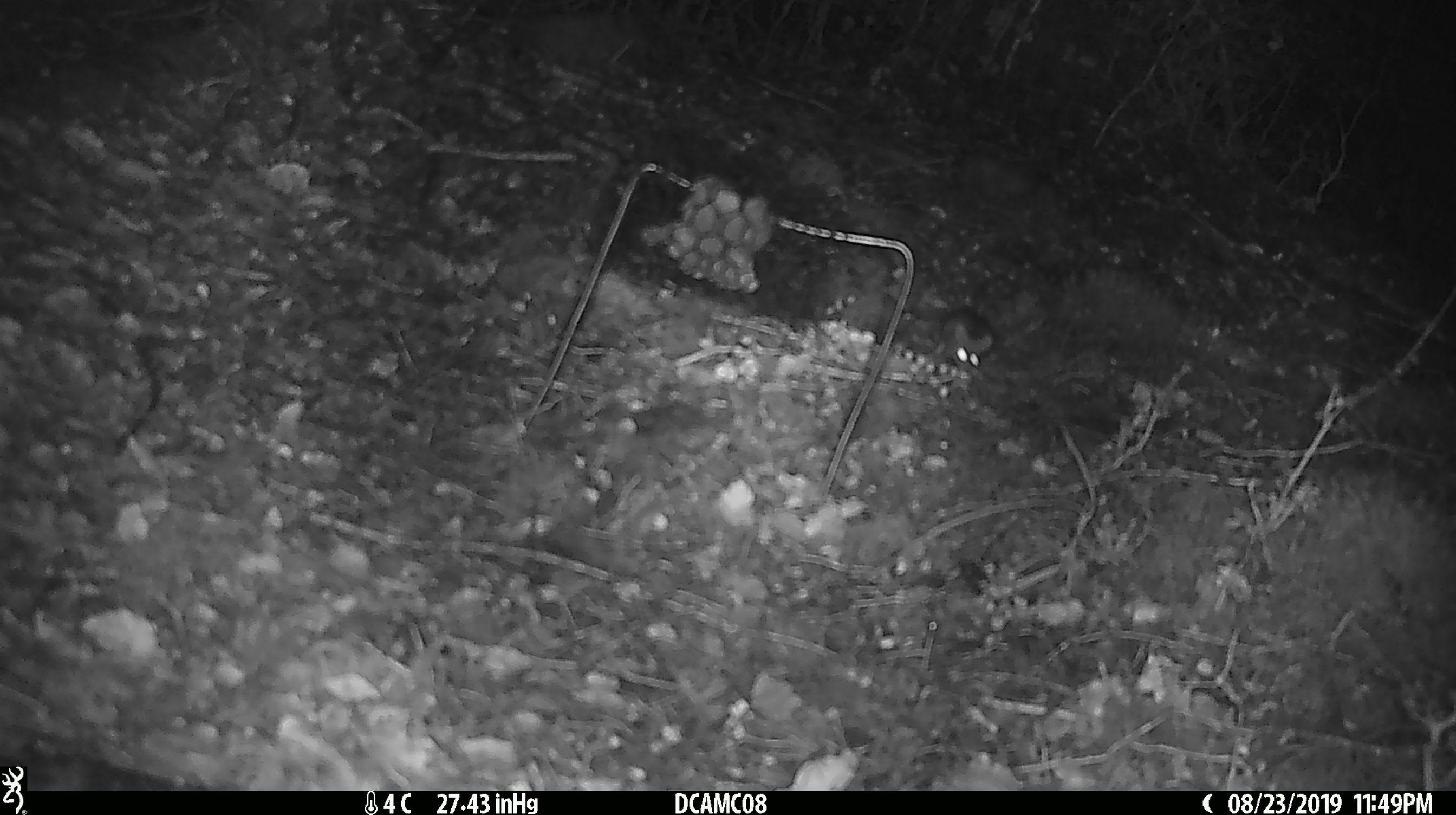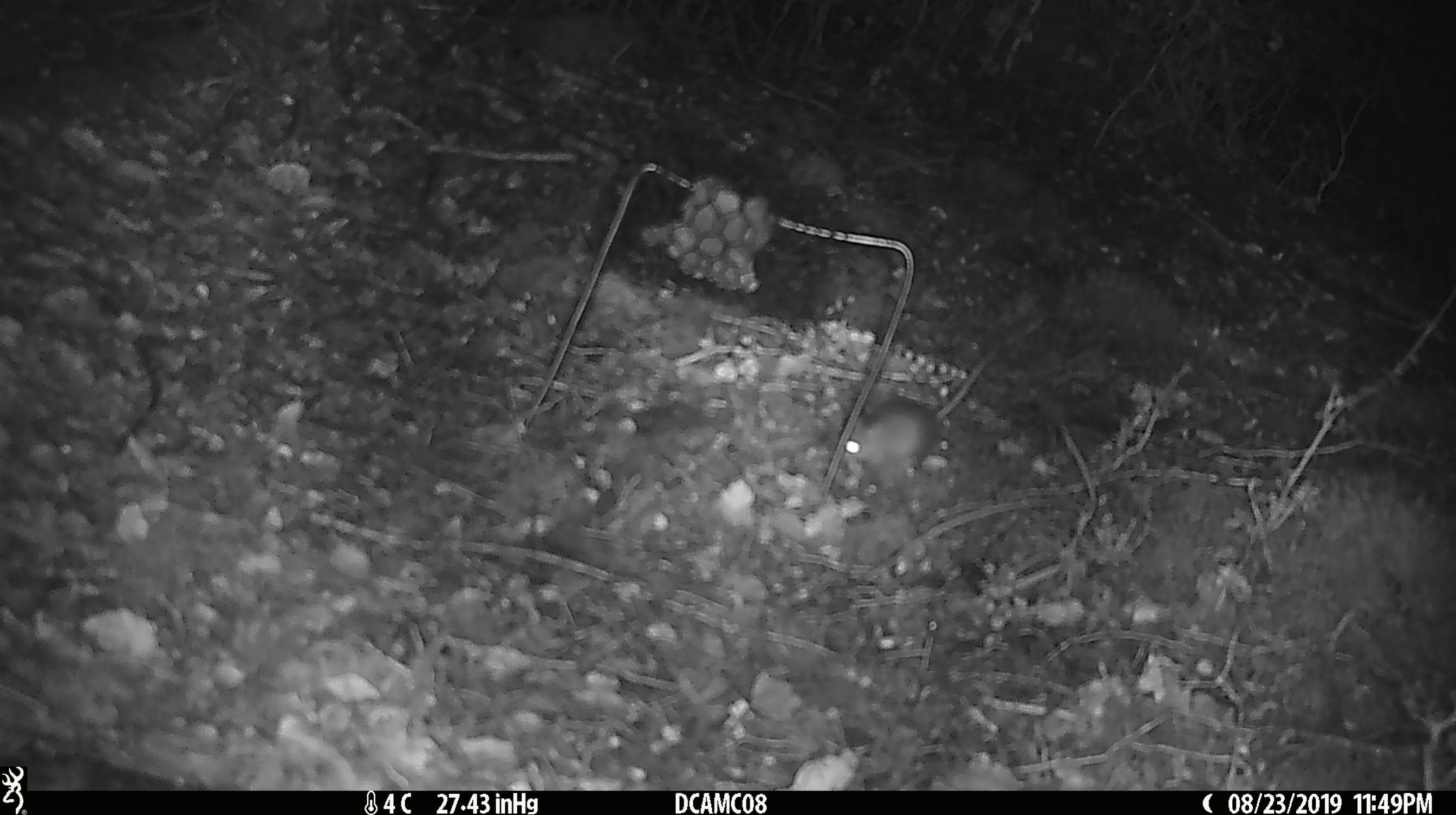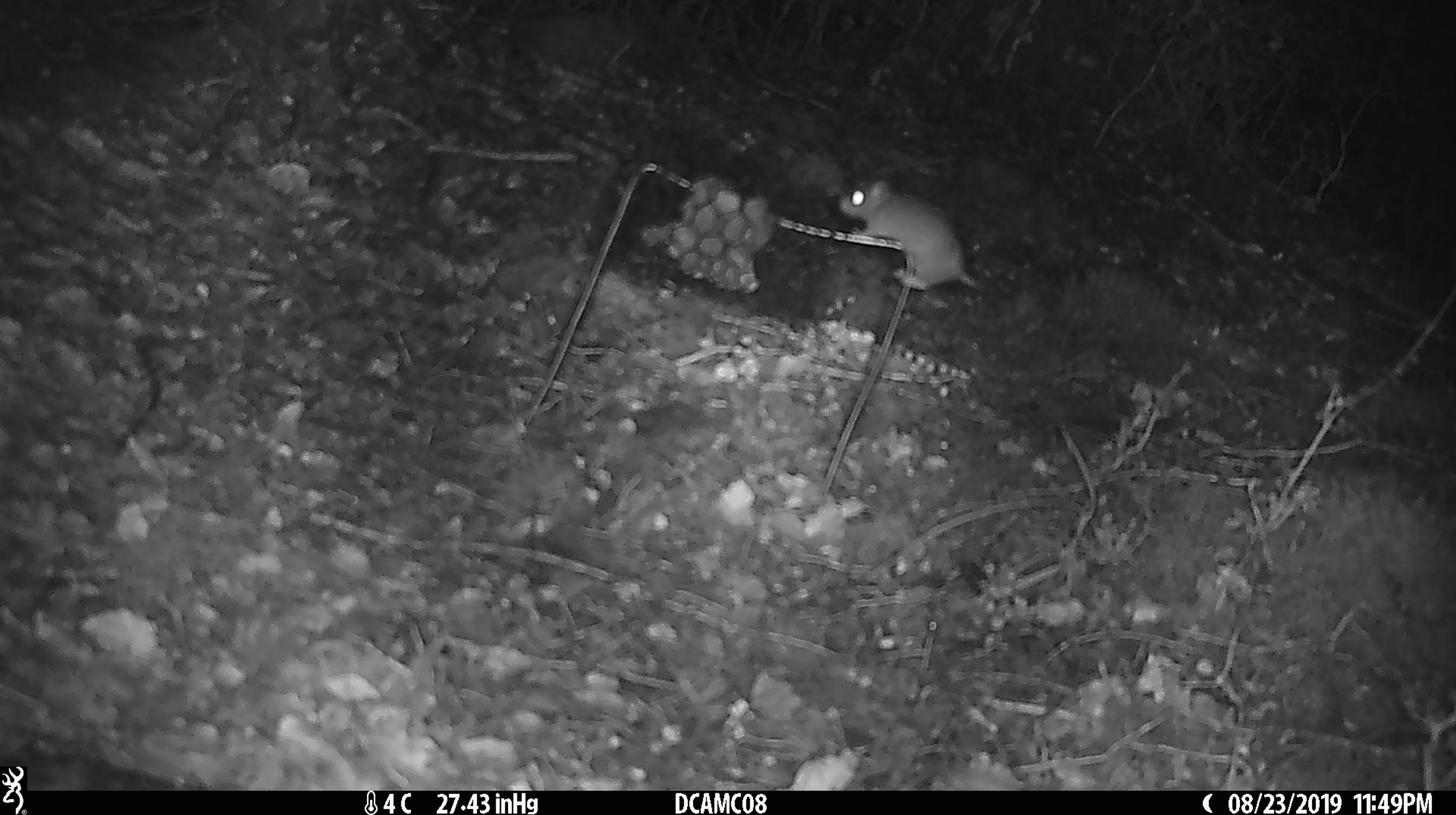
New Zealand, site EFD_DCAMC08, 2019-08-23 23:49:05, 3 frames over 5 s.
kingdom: Animalia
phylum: Chordata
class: Mammalia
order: Rodentia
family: Muridae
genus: Mus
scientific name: Mus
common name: mouse